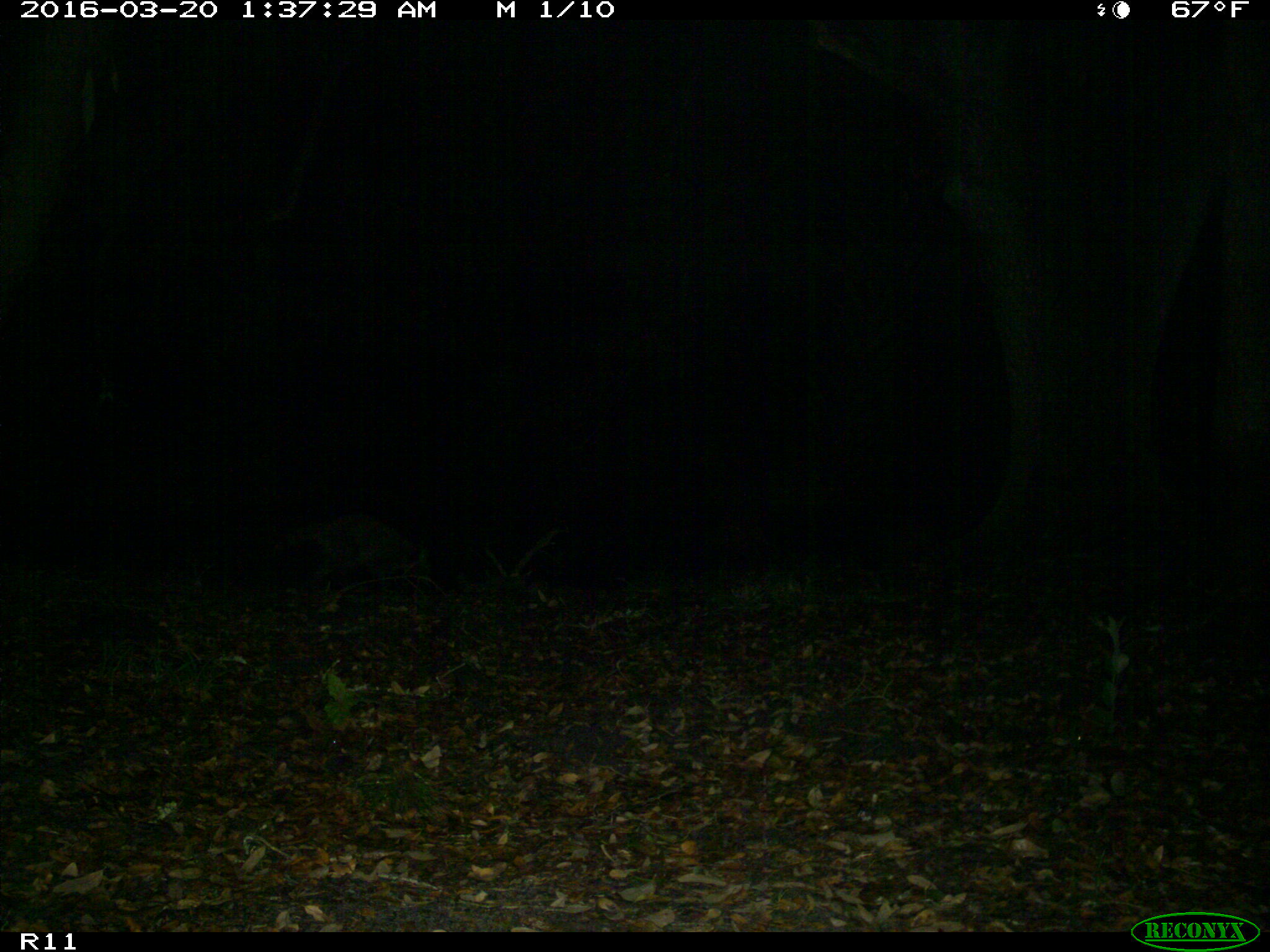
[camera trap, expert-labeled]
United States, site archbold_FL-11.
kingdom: Animalia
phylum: Chordata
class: Mammalia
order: Carnivora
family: Procyonidae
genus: Procyon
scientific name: Procyon lotor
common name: common raccoon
Procyon lotor (common raccoon).